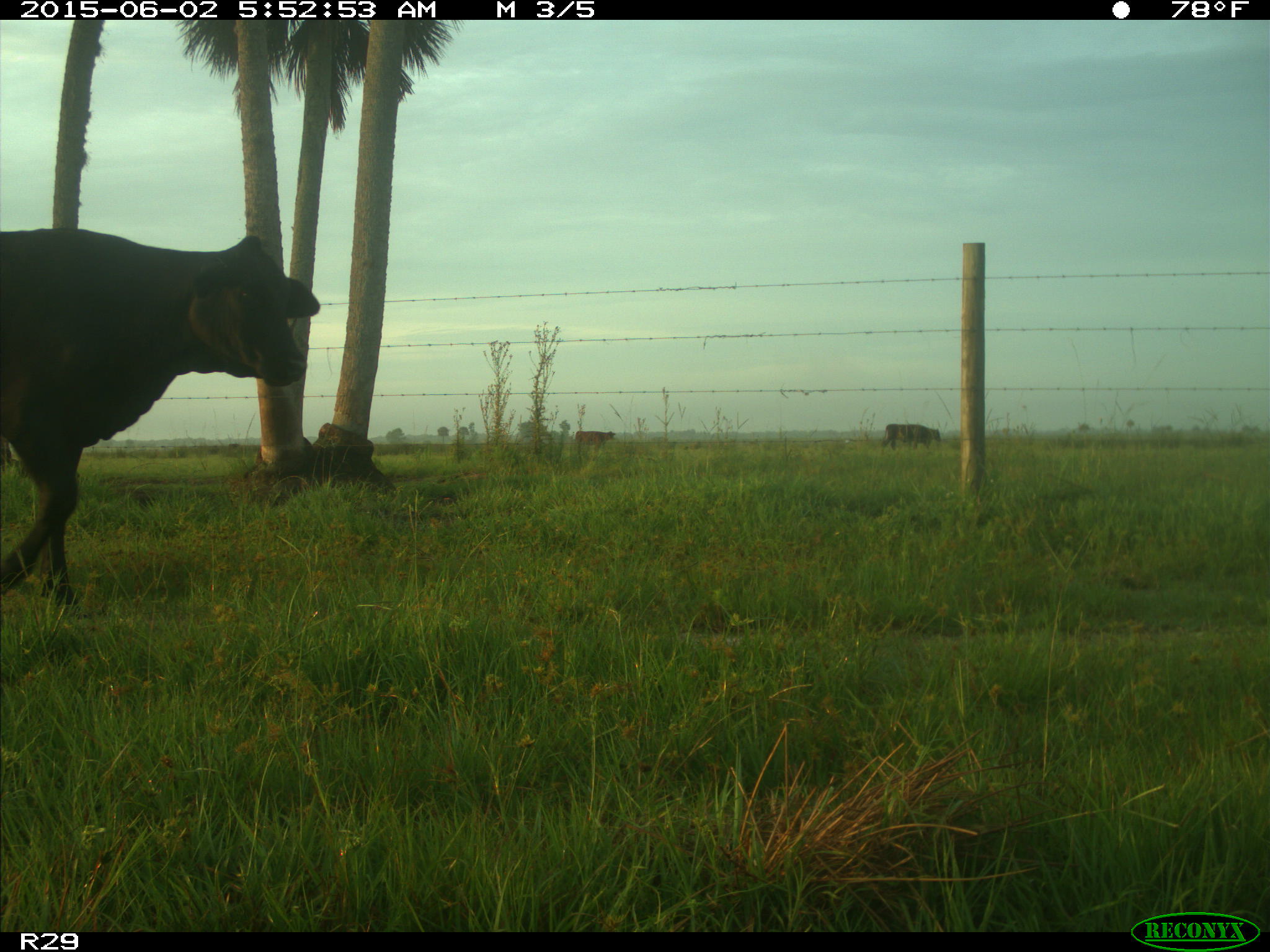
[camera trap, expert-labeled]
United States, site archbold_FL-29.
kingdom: Animalia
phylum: Chordata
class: Mammalia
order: Artiodactyla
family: Bovidae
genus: Bos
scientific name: Bos taurus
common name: domestic cow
Bos taurus (domestic cow).